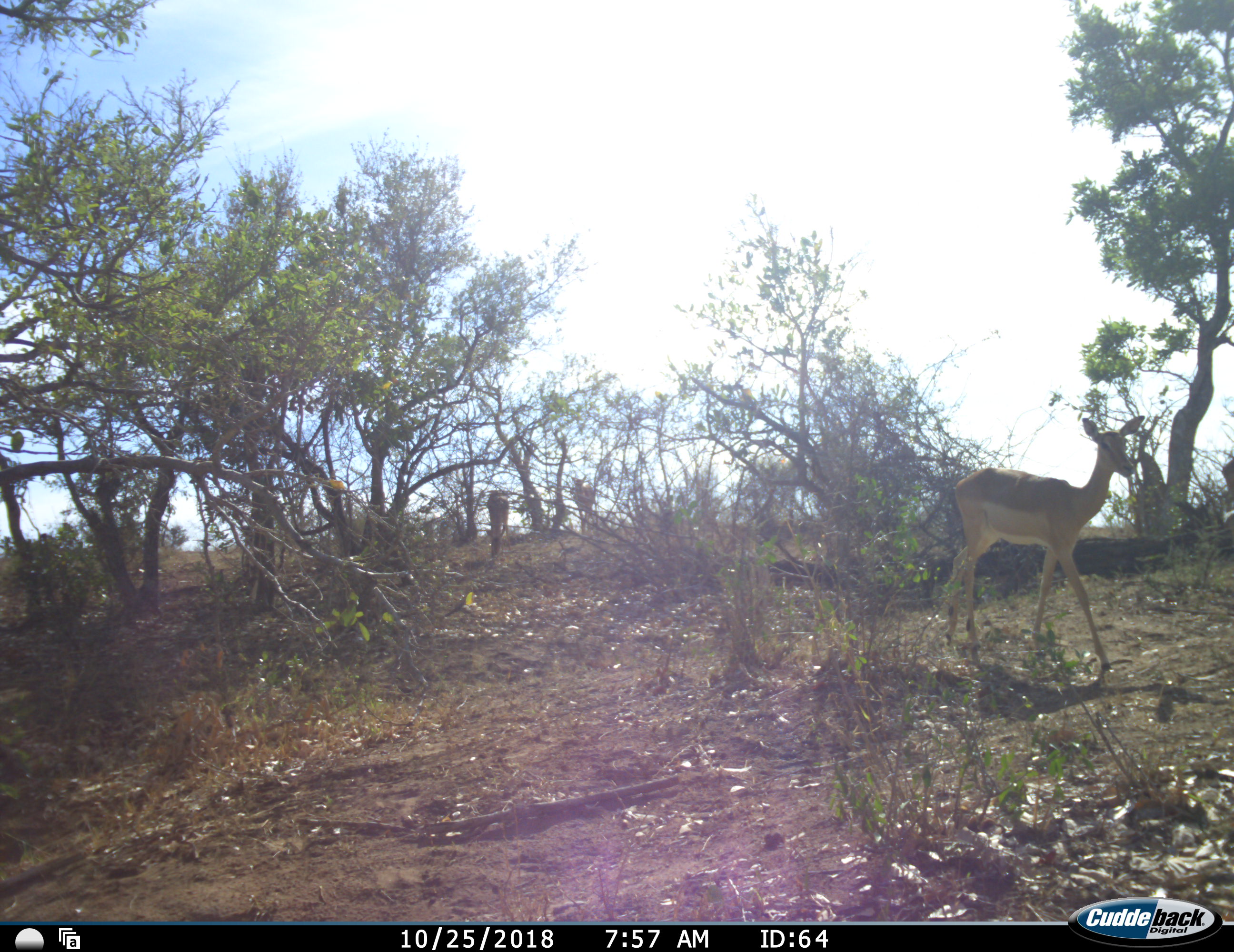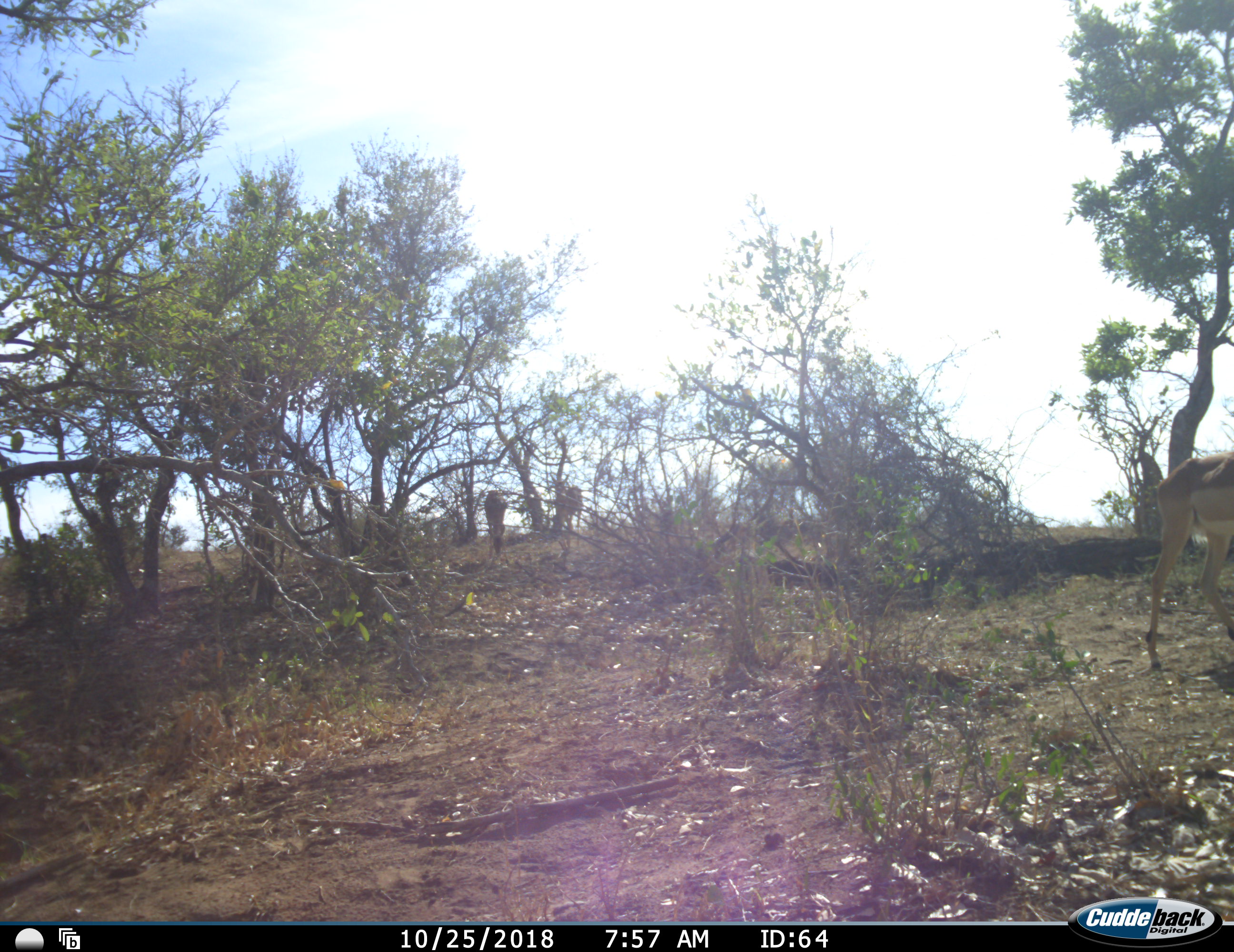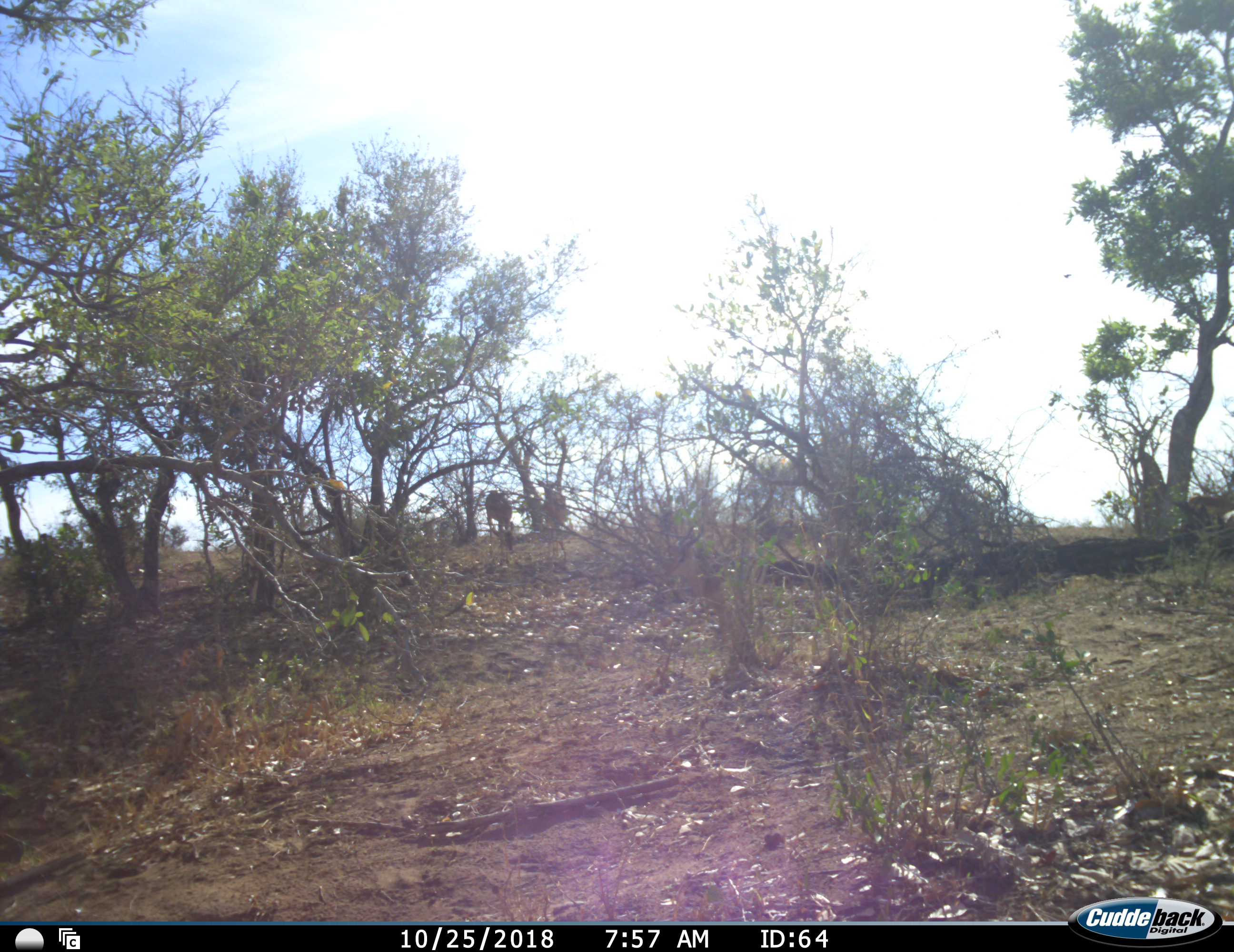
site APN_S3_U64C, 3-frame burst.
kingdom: Animalia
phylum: Chordata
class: Mammalia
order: Artiodactyla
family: Bovidae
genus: Aepyceros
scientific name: Aepyceros melampus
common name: impala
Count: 3.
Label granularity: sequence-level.